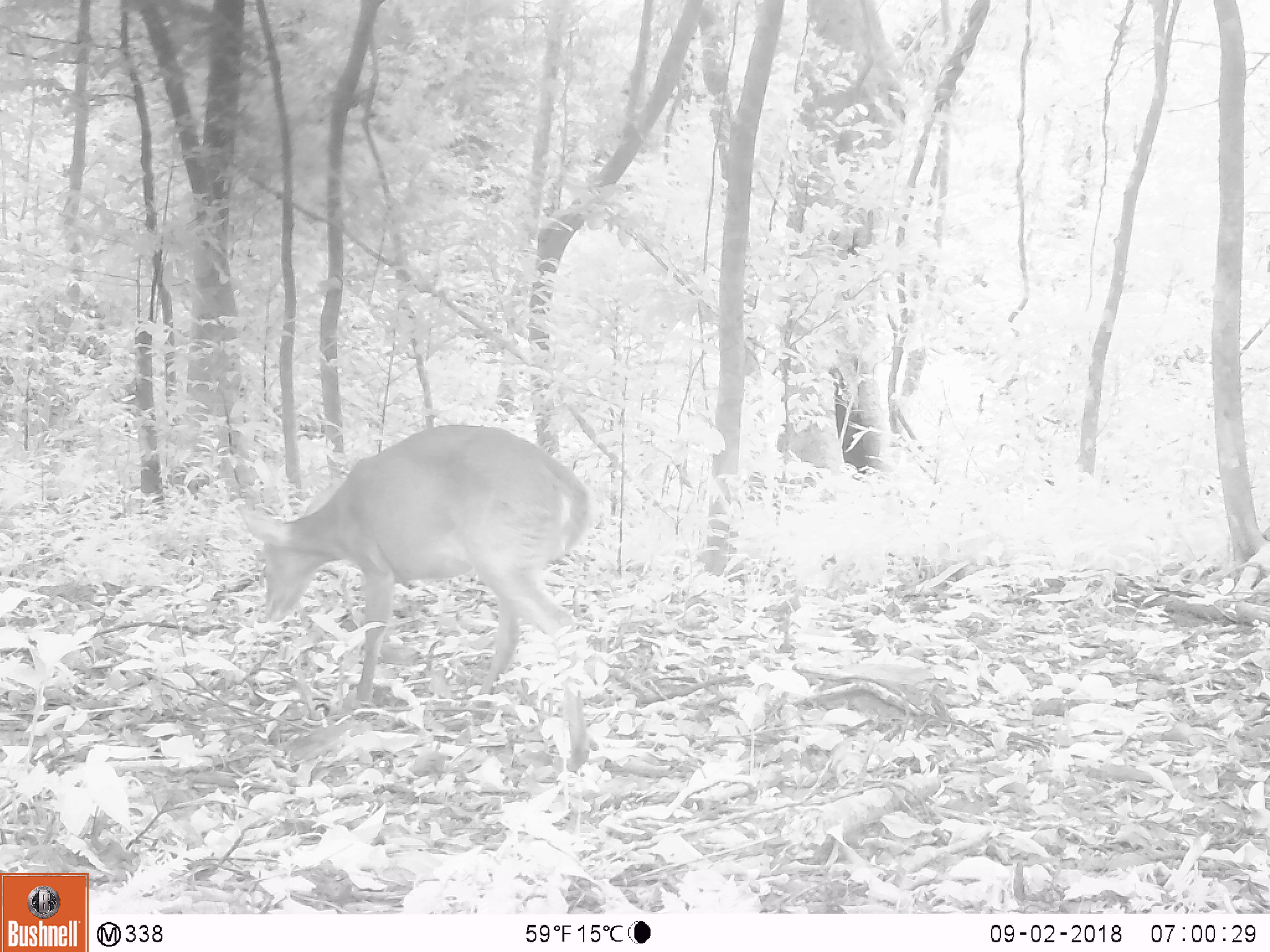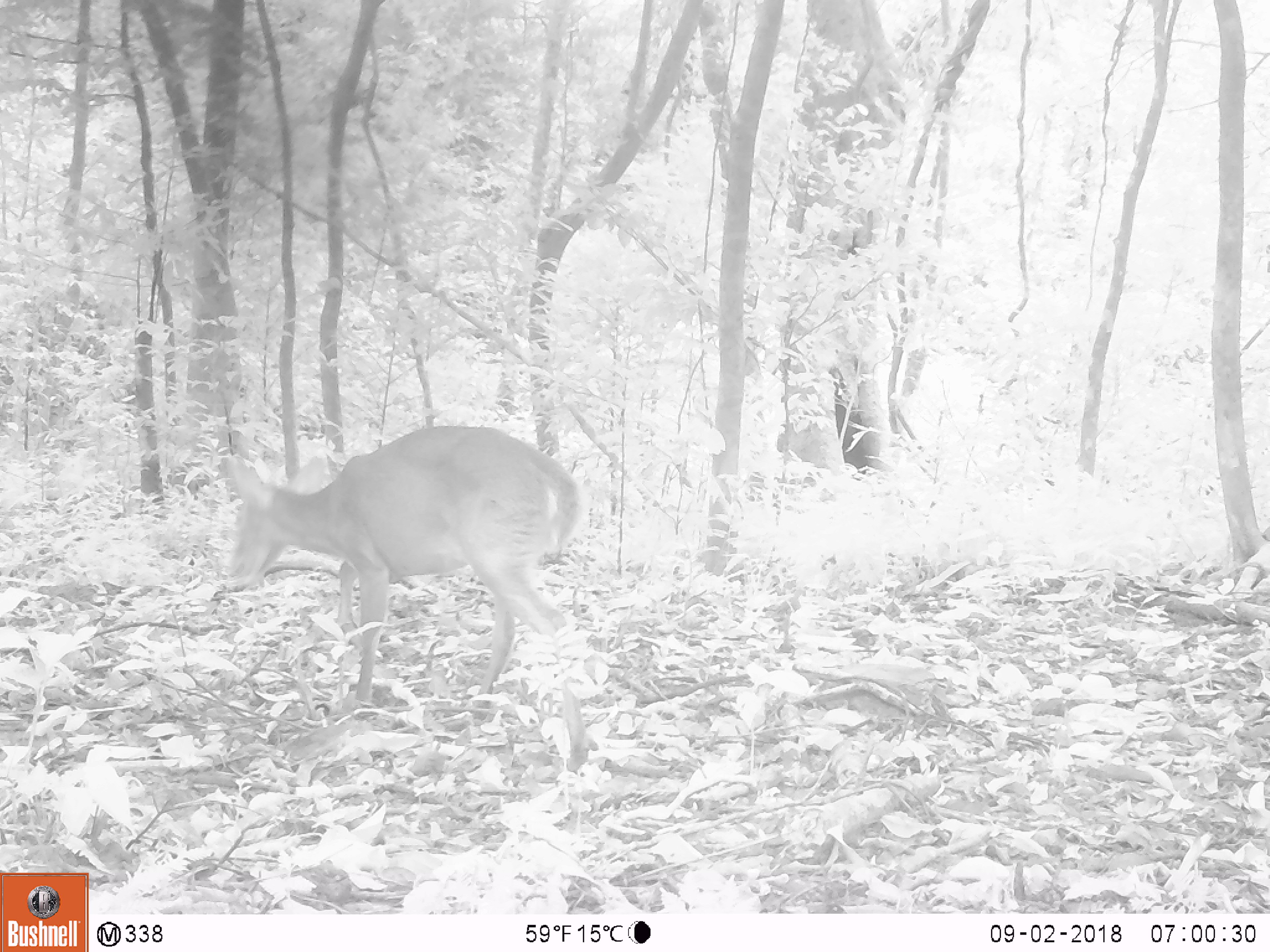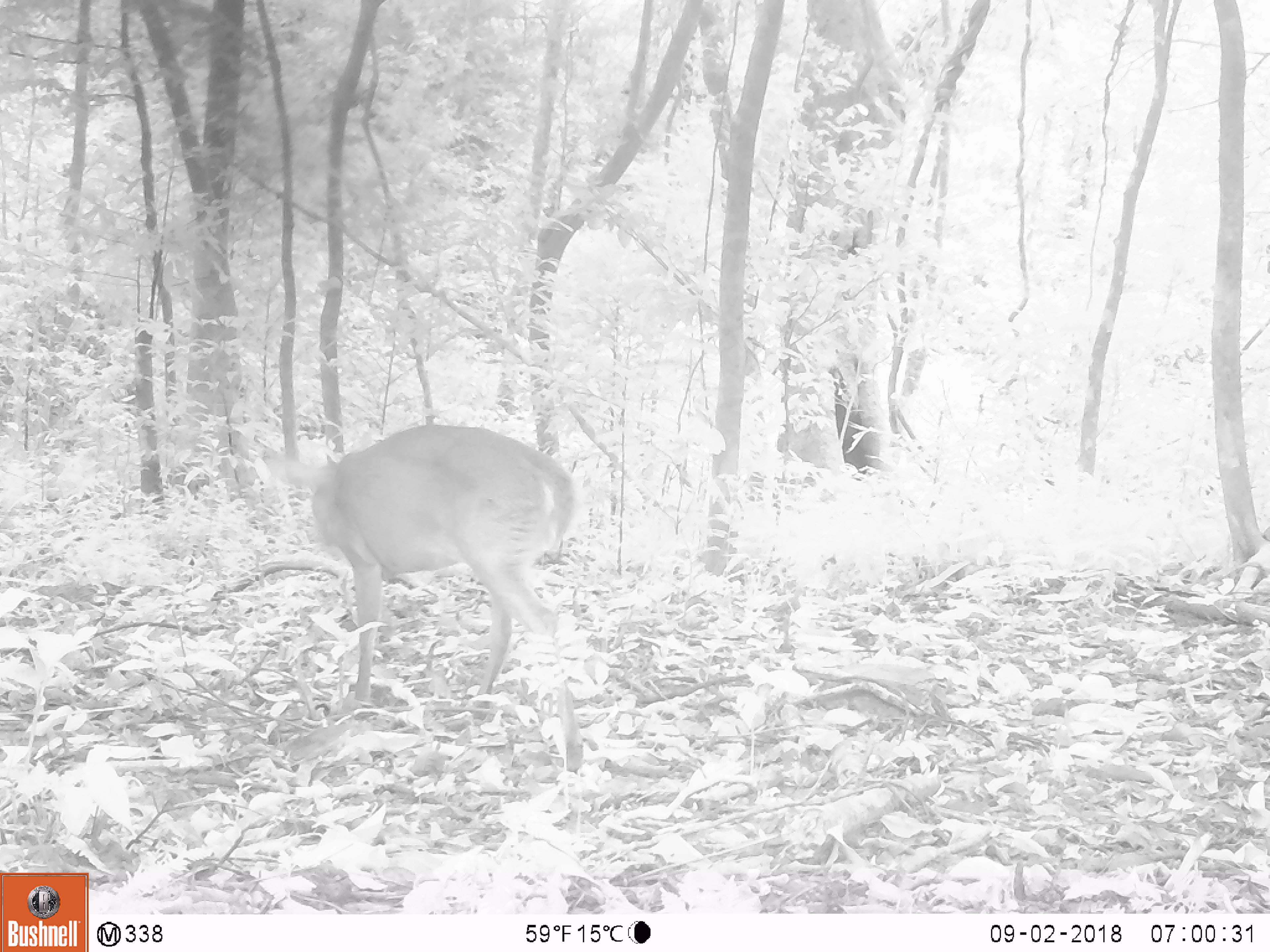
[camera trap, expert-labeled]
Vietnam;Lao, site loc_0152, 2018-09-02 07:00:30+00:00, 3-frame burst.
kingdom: Animalia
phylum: Chordata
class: Mammalia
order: Artiodactyla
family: Cervidae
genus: Muntiacus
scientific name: Muntiacus vuquangensis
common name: large-antlered muntjac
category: large antlered muntjac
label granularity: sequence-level